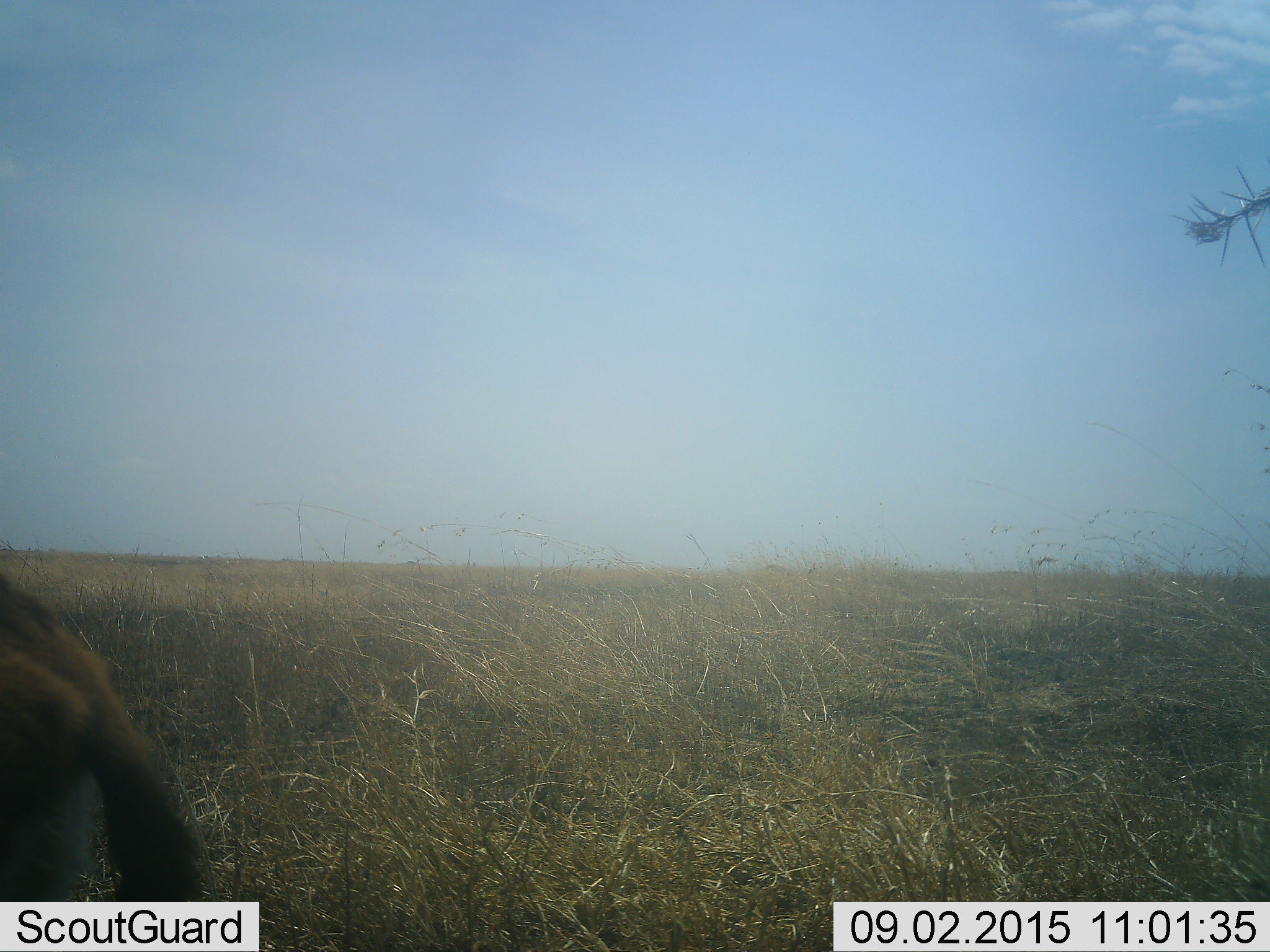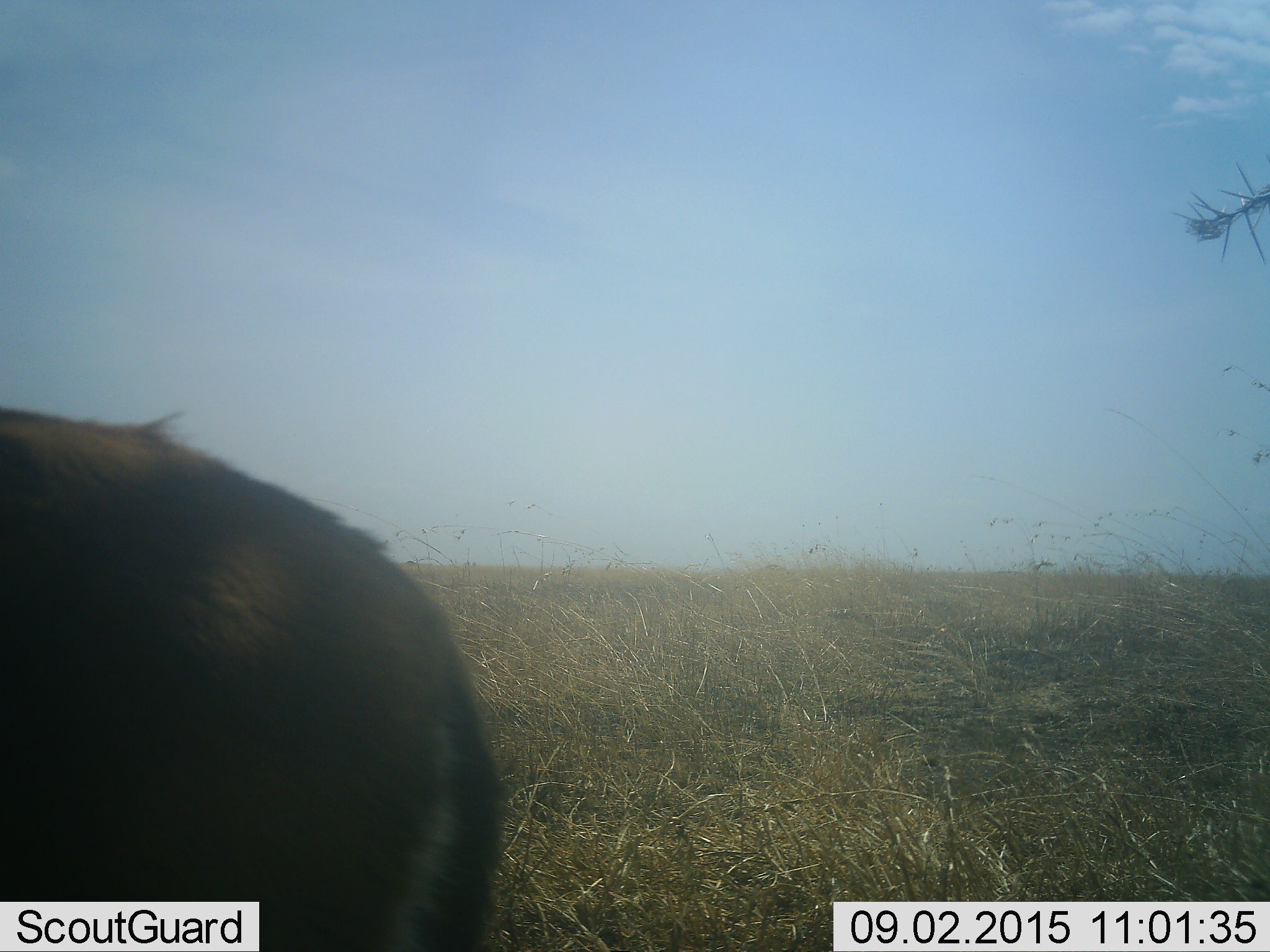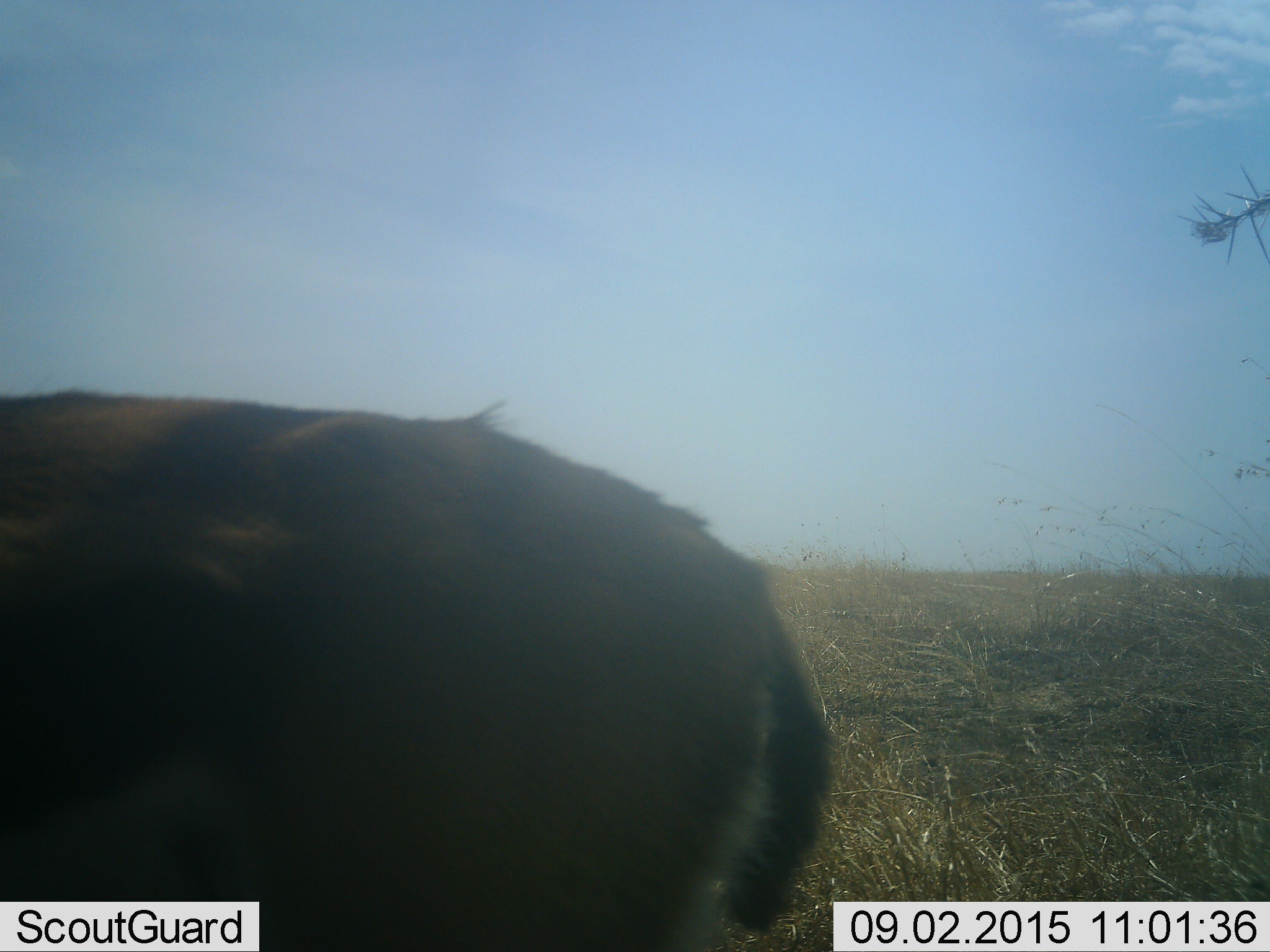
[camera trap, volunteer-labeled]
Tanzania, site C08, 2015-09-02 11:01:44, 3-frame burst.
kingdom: Animalia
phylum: Chordata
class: Mammalia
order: Artiodactyla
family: Bovidae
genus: Eudorcas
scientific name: Eudorcas thomsonii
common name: thomson's gazelle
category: gazellethomsons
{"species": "gazellethomsons (thomson's gazelle) (Eudorcas thomsonii)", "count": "1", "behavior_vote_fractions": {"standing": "40%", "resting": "0%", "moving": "80%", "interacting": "0%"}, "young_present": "0%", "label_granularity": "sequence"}